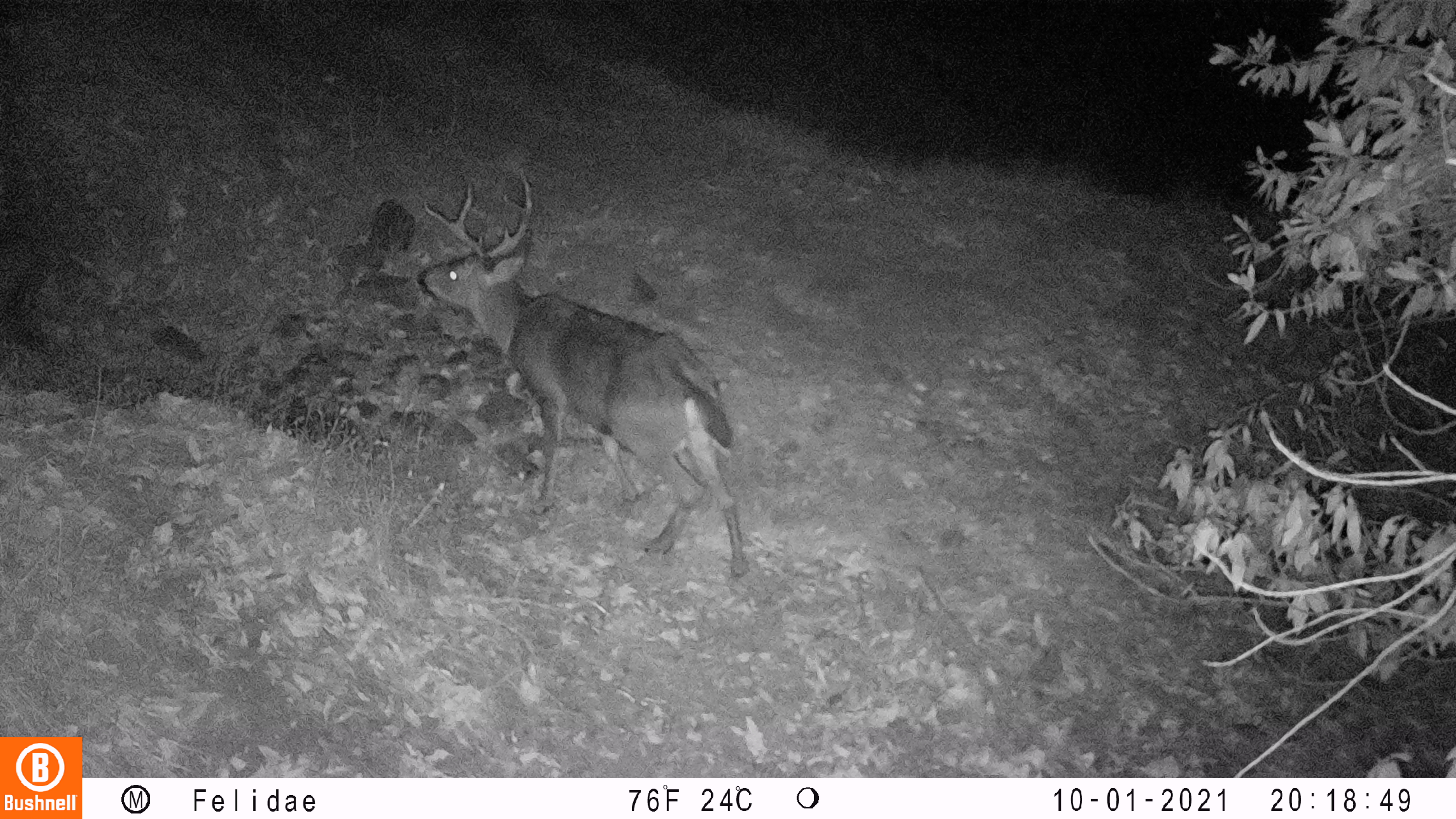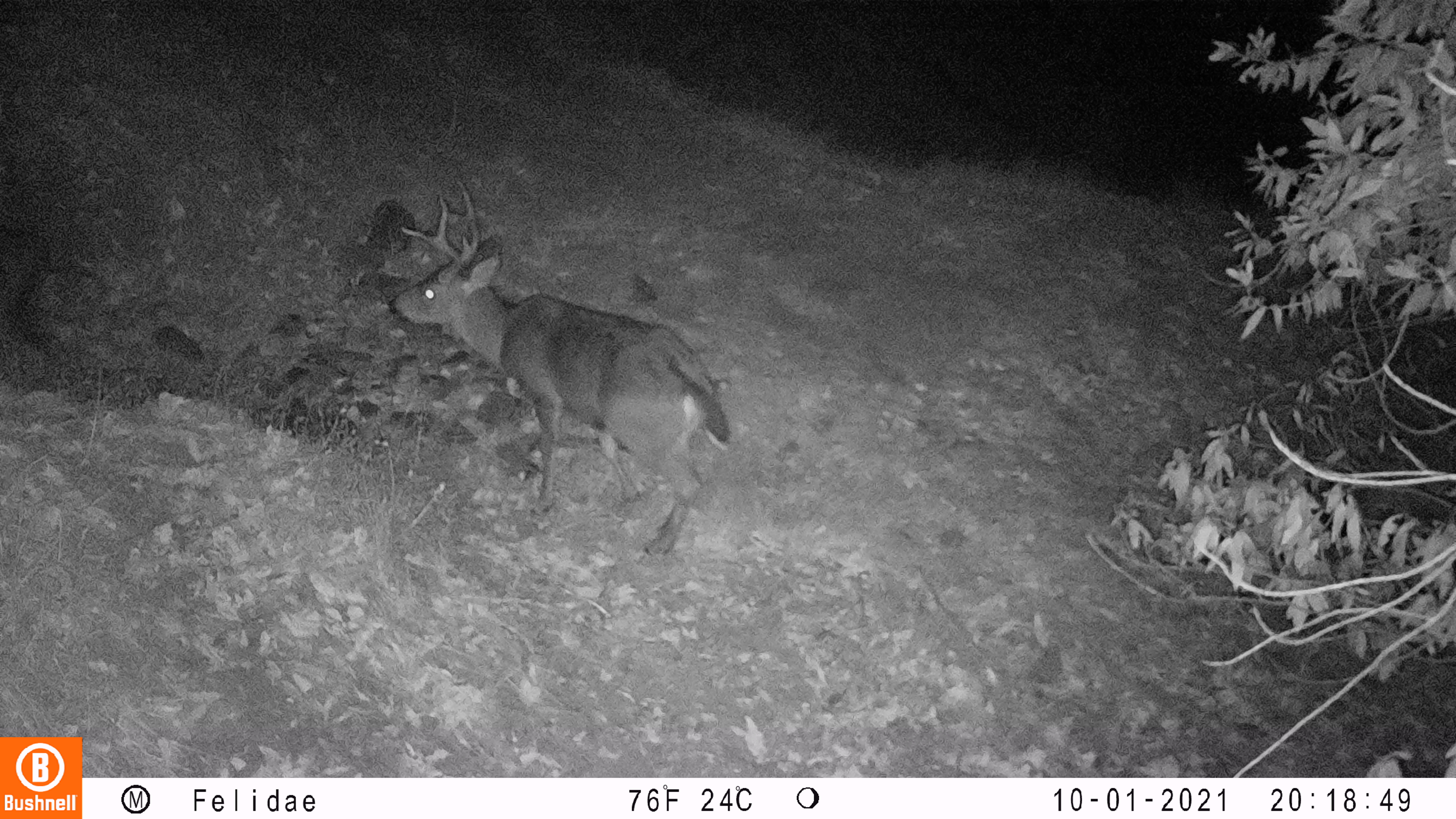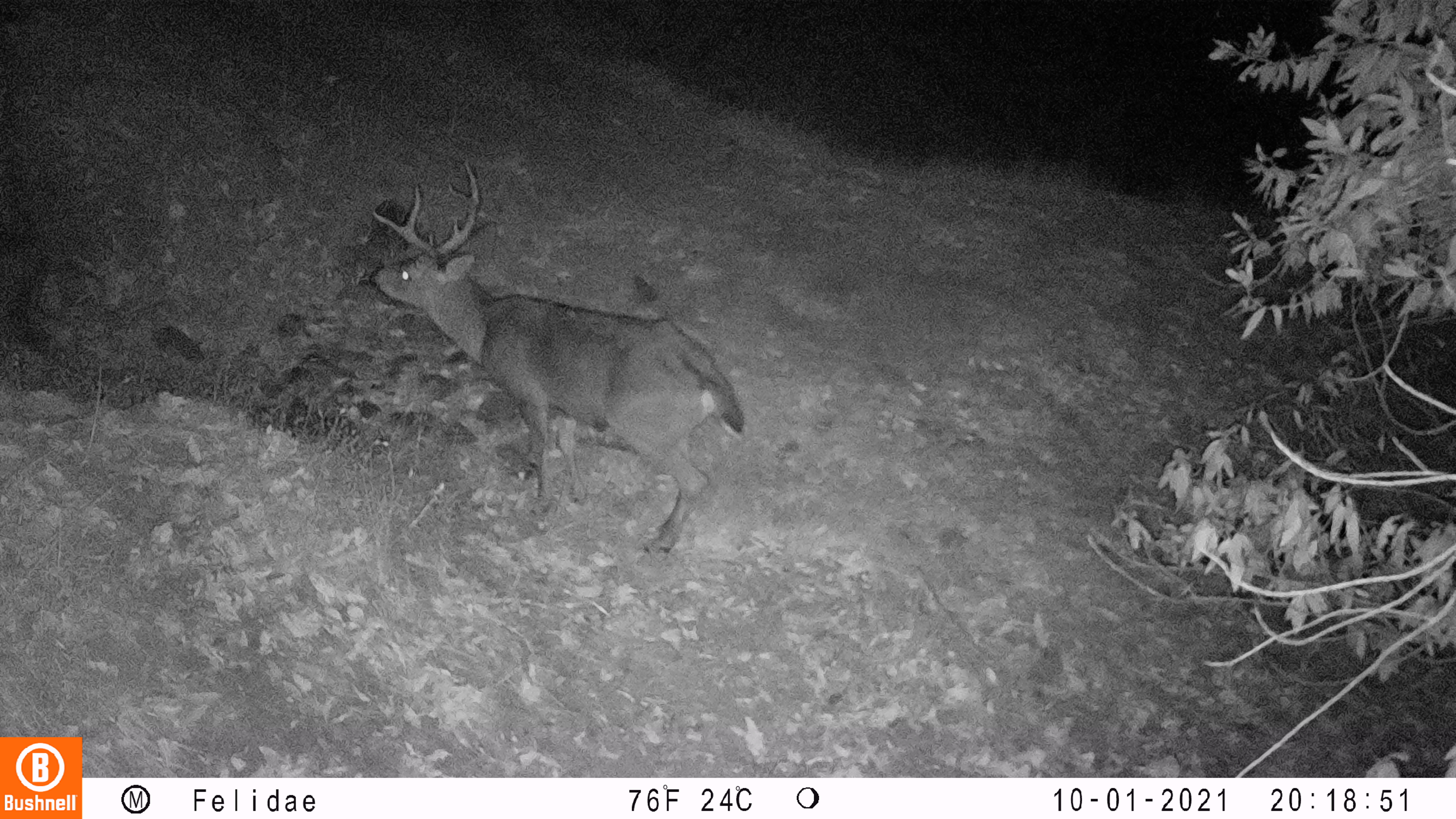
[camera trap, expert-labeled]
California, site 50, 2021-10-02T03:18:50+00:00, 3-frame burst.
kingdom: Animalia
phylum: Chordata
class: Mammalia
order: Artiodactyla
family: Cervidae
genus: Odocoileus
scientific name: Odocoileus hemionus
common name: mule deer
Mule deer (Odocoileus hemionus).